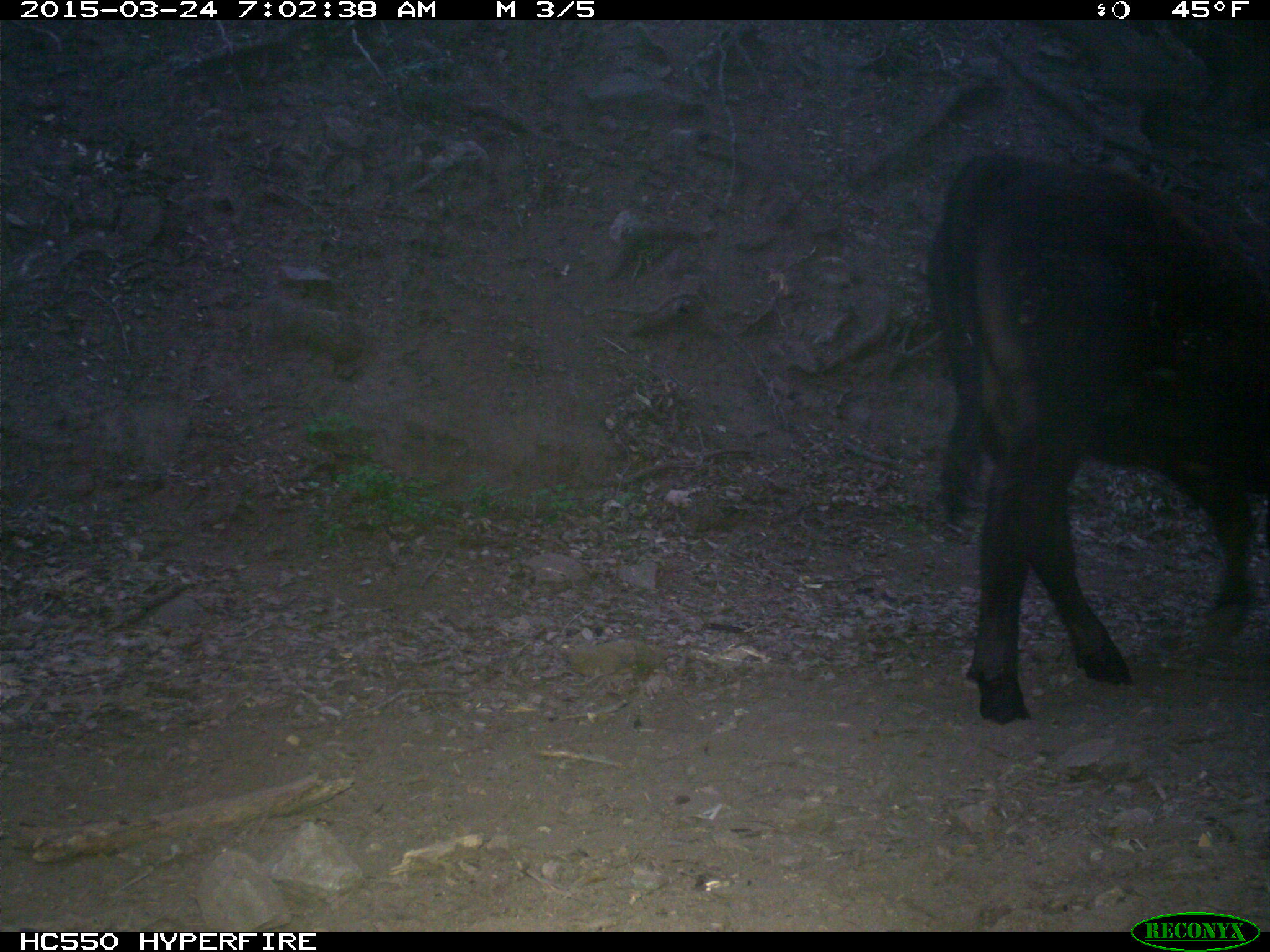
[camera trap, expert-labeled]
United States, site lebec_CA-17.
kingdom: Animalia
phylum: Chordata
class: Mammalia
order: Artiodactyla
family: Bovidae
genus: Bos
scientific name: Bos taurus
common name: domestic cow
Bos taurus (domestic cow).